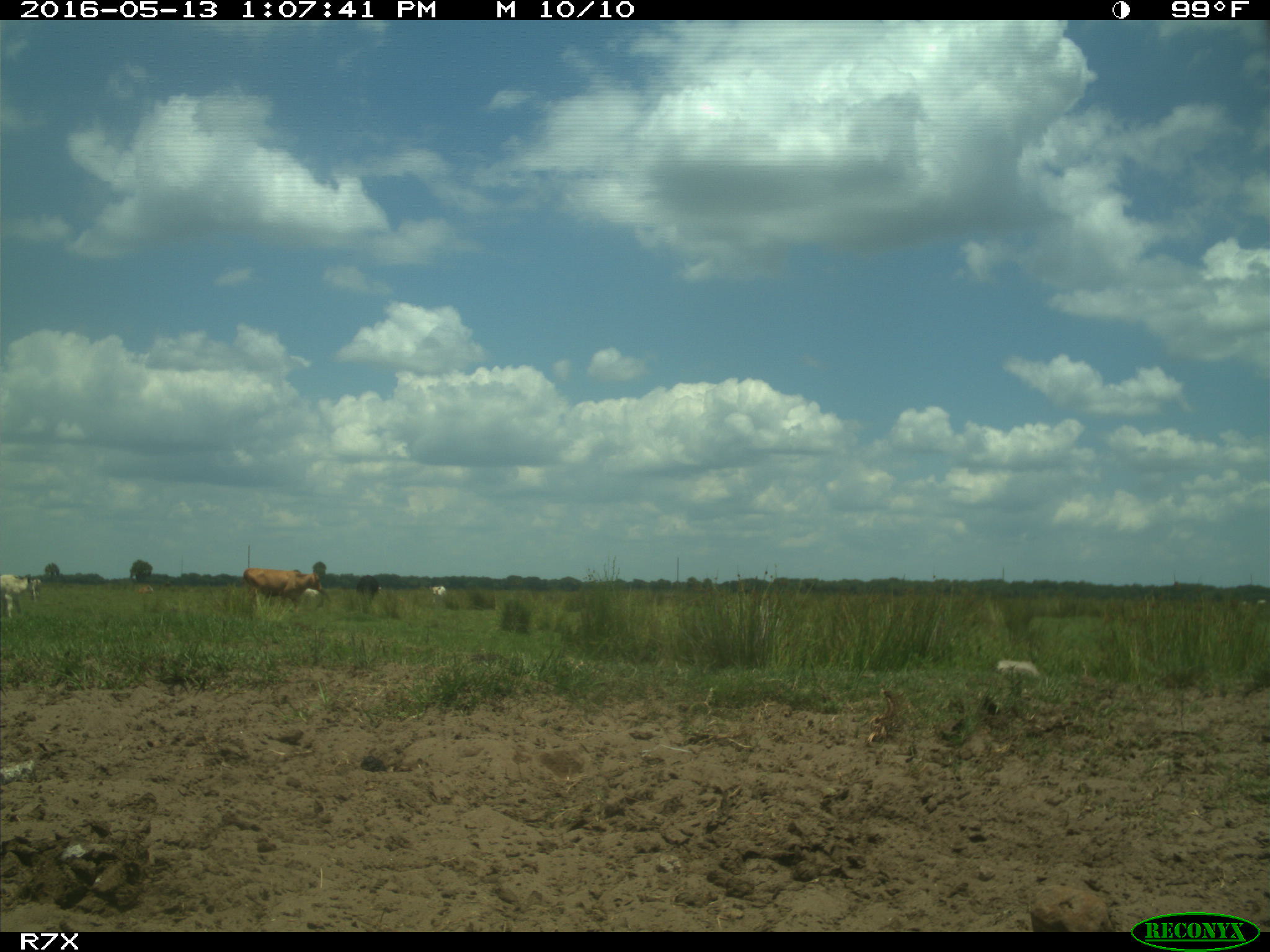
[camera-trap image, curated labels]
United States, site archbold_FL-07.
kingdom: Animalia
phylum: Chordata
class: Mammalia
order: Artiodactyla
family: Bovidae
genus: Bos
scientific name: Bos taurus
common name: domestic cow